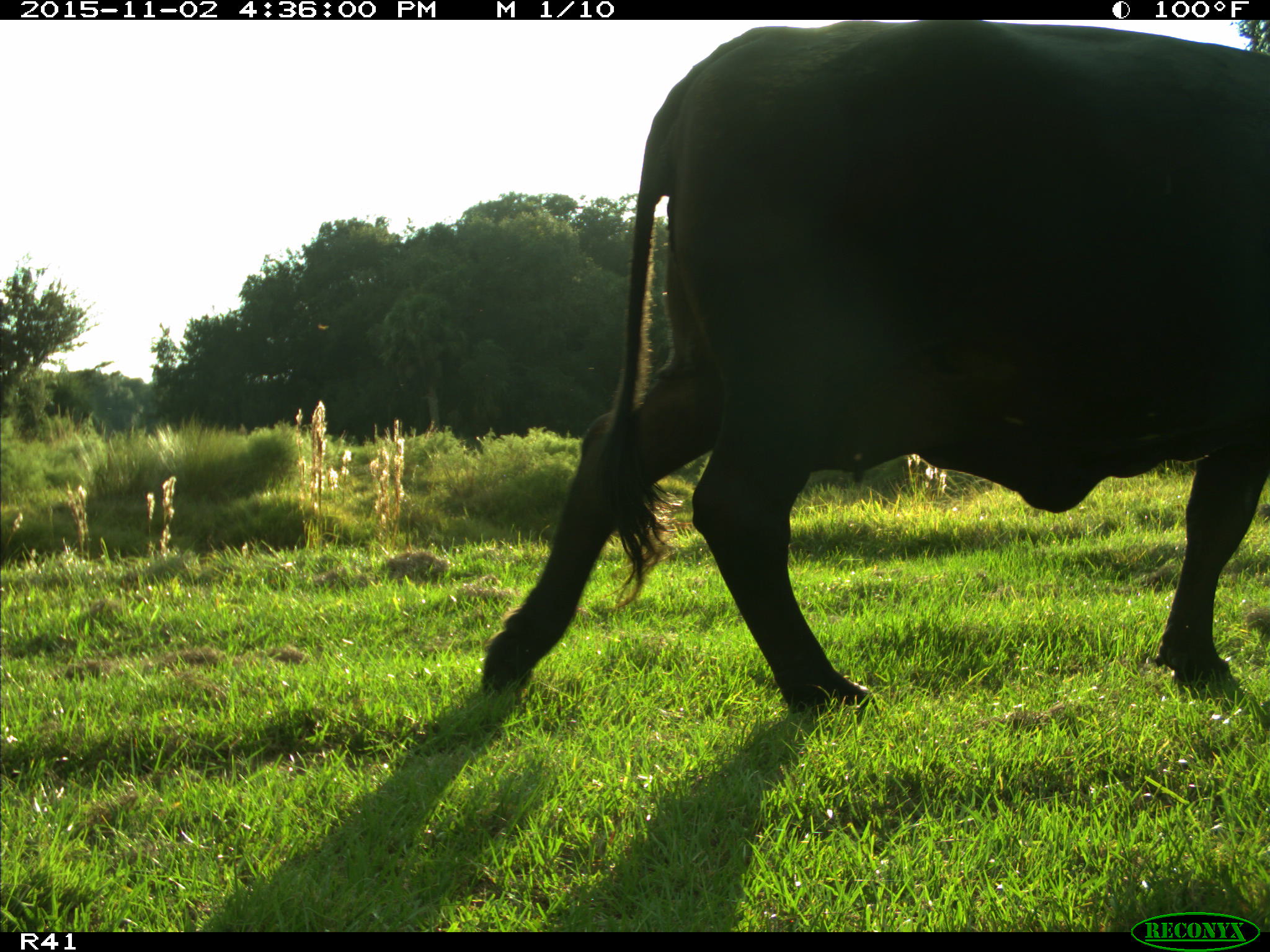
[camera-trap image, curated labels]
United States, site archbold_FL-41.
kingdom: Animalia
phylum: Chordata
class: Mammalia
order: Artiodactyla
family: Bovidae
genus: Bos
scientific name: Bos taurus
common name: domestic cow